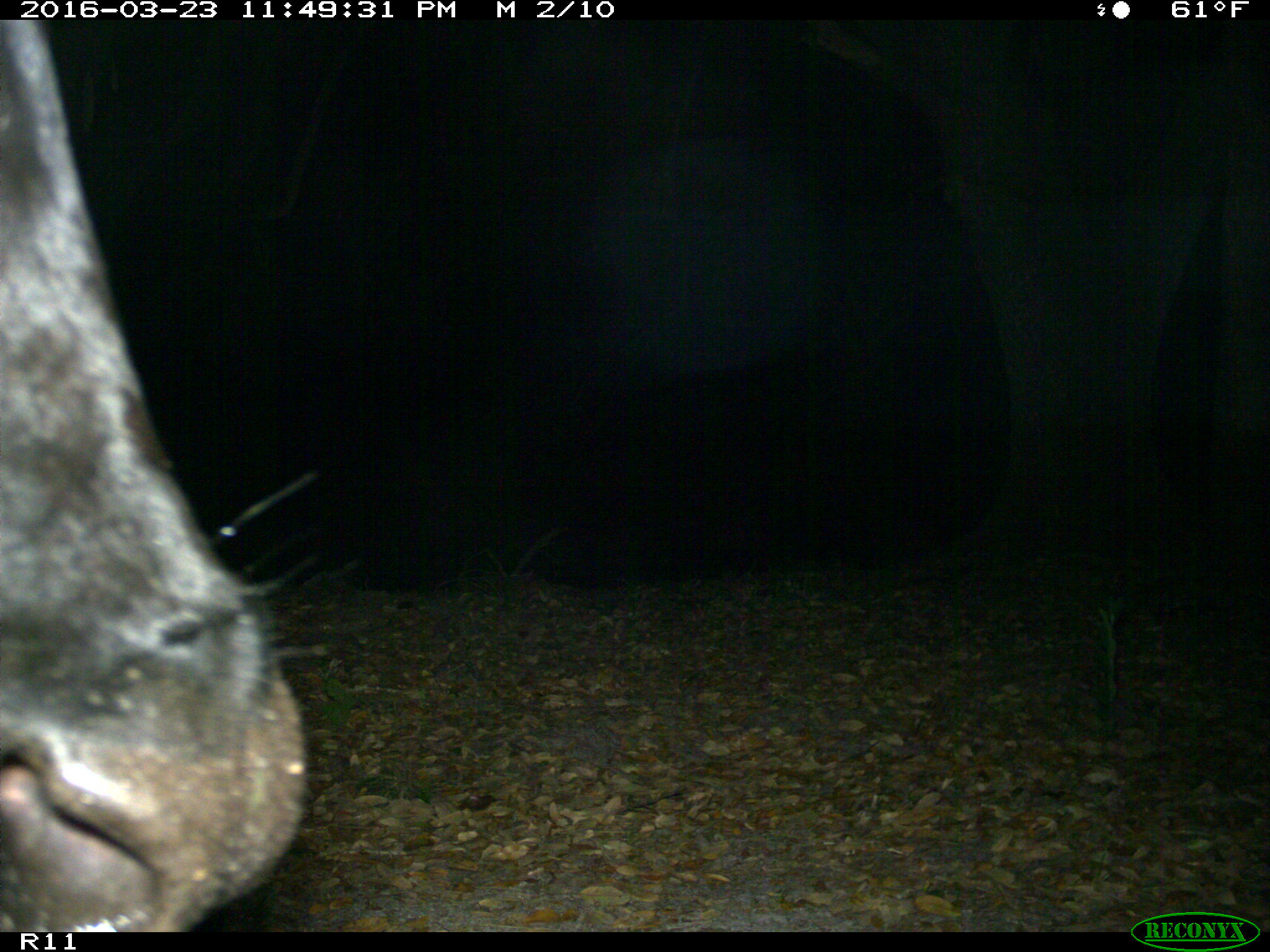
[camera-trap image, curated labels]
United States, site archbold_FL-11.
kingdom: Animalia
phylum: Chordata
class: Mammalia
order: Artiodactyla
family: Bovidae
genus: Bos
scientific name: Bos taurus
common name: domestic cow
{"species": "Bos taurus (domestic cow)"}